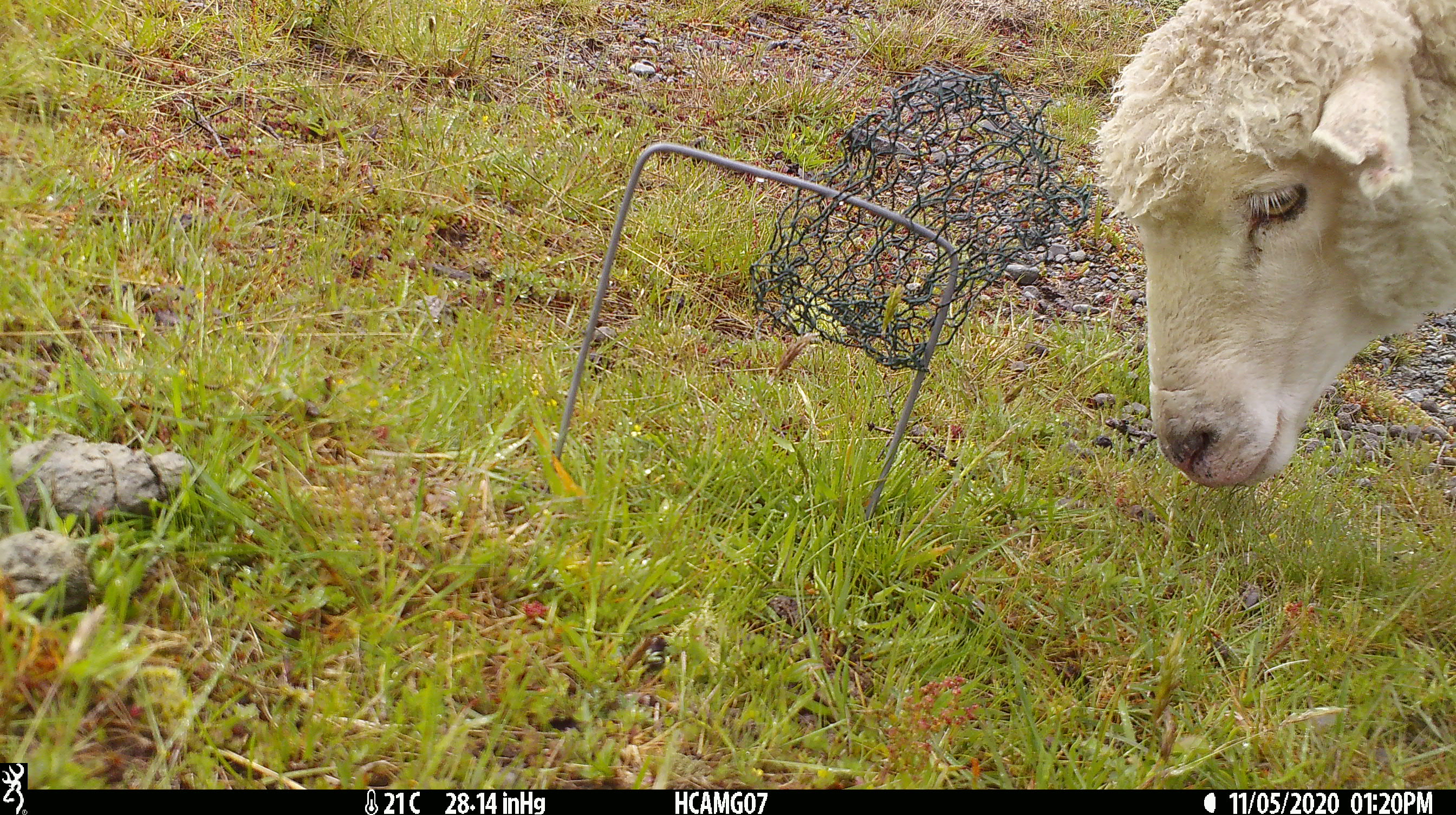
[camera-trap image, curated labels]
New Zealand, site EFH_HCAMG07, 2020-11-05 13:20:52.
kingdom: Animalia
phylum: Chordata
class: Mammalia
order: Artiodactyla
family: Bovidae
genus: Ovis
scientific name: Ovis aries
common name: domestic sheep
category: sheep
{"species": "sheep (domestic sheep) (Ovis aries)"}